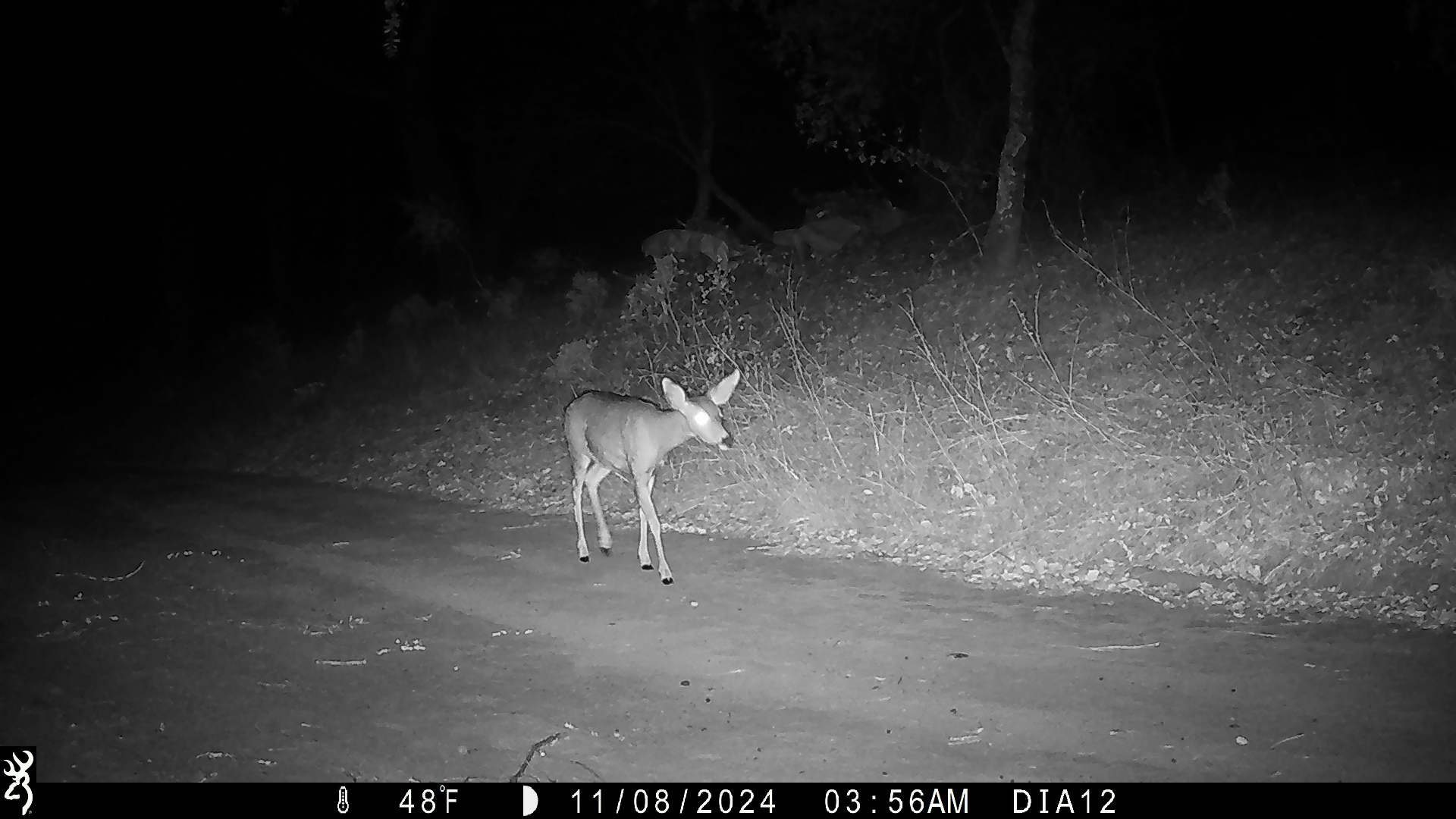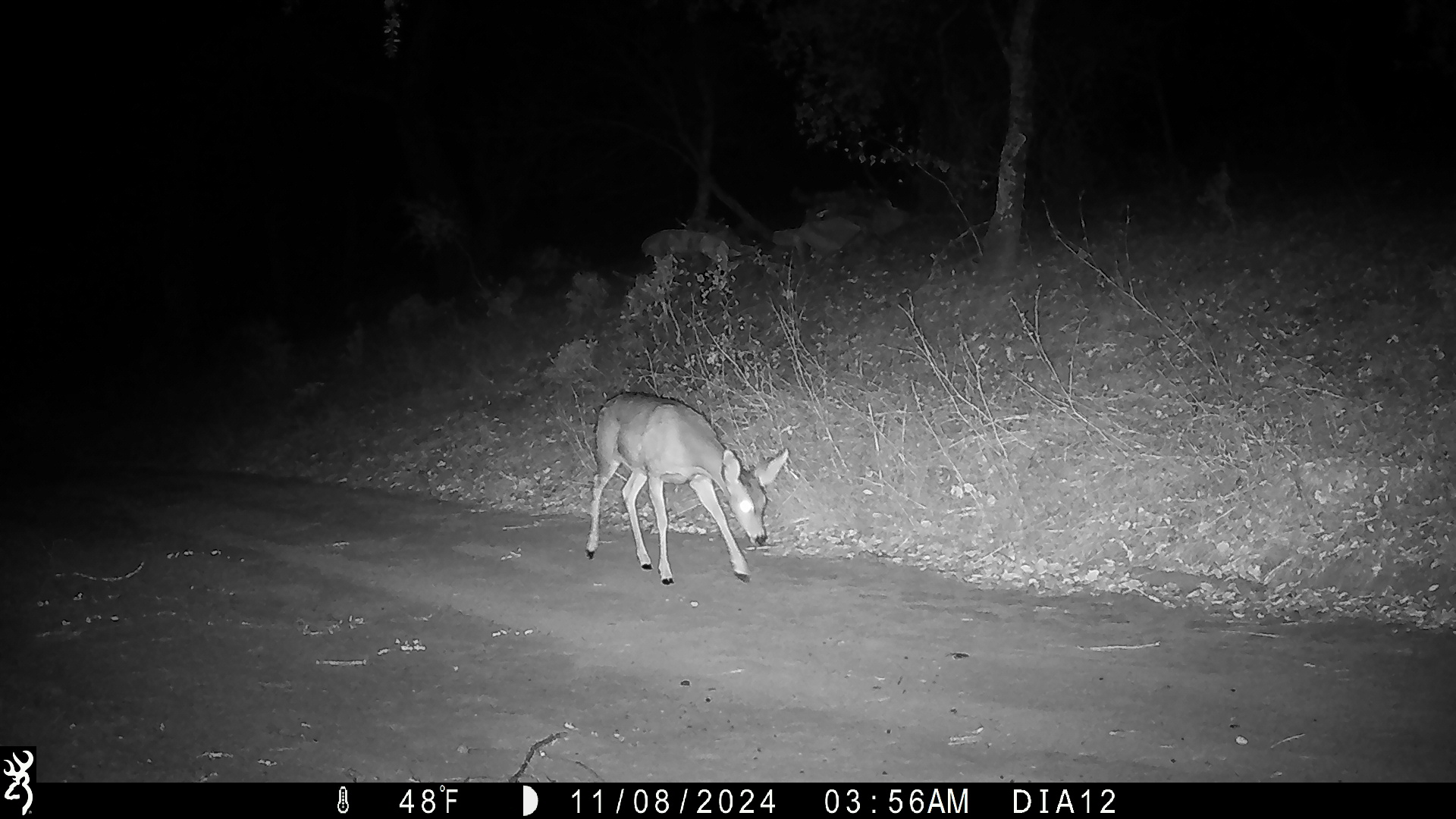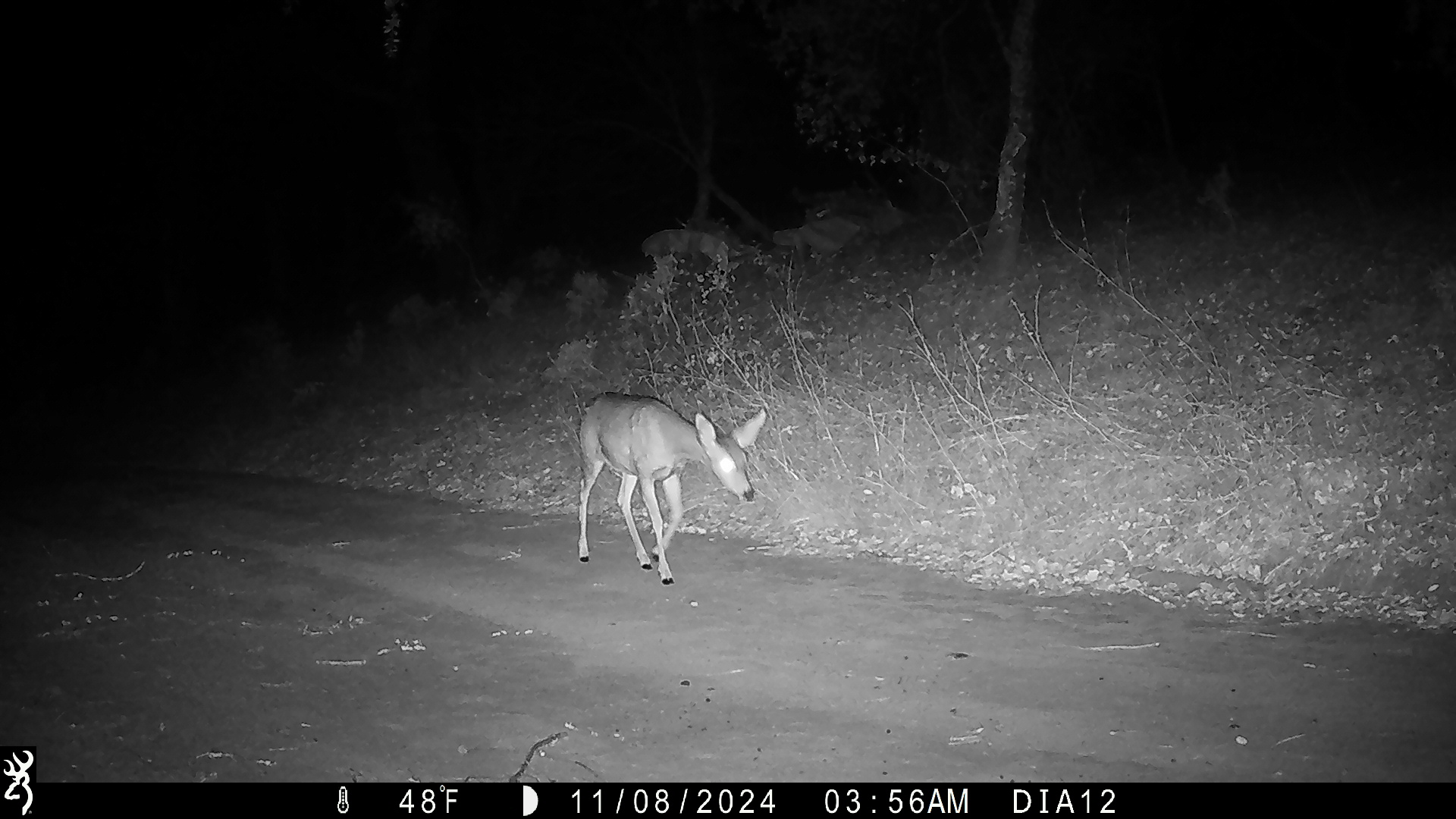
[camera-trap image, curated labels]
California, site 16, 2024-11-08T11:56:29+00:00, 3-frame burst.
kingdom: Animalia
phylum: Chordata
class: Mammalia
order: Artiodactyla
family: Cervidae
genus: Odocoileus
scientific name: Odocoileus hemionus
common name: mule deer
Mule deer (Odocoileus hemionus).